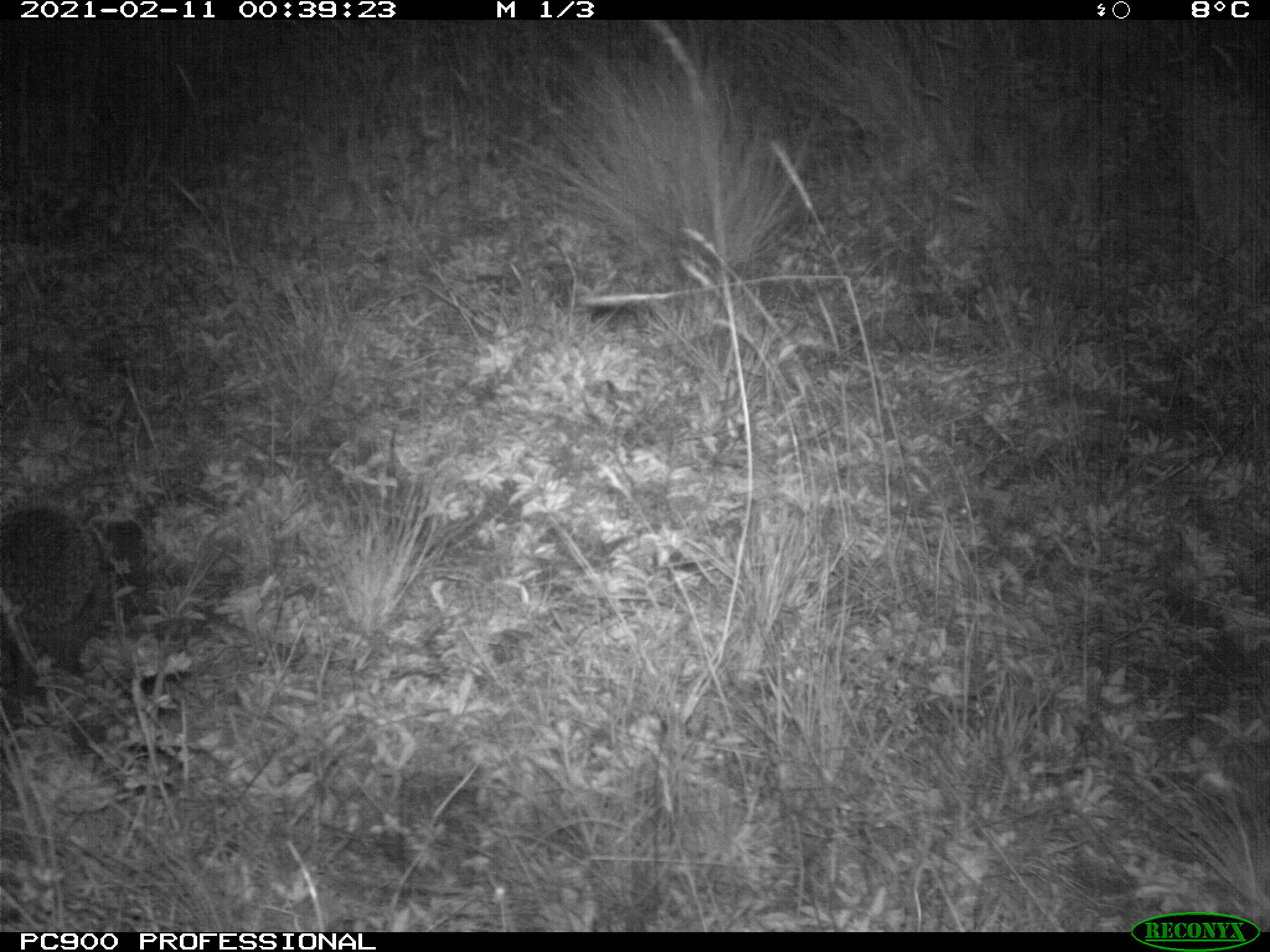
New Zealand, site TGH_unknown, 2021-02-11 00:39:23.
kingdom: Animalia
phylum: Chordata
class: Mammalia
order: Eulipotyphla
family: Erinaceidae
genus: Erinaceus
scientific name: Erinaceus europaeus europaeus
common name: european hedgehog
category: hedgehog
Hedgehog (european hedgehog) (Erinaceus europaeus europaeus).